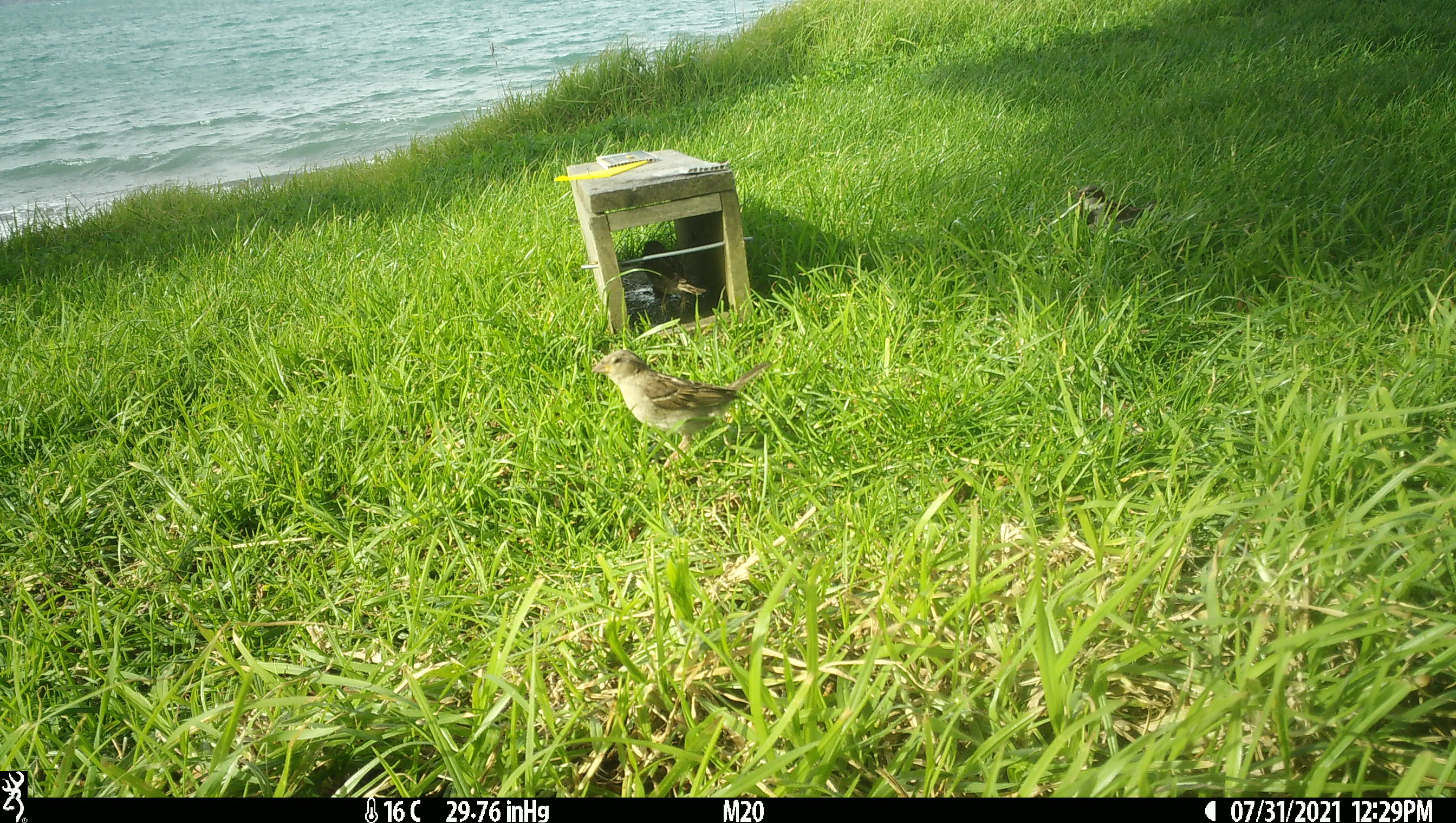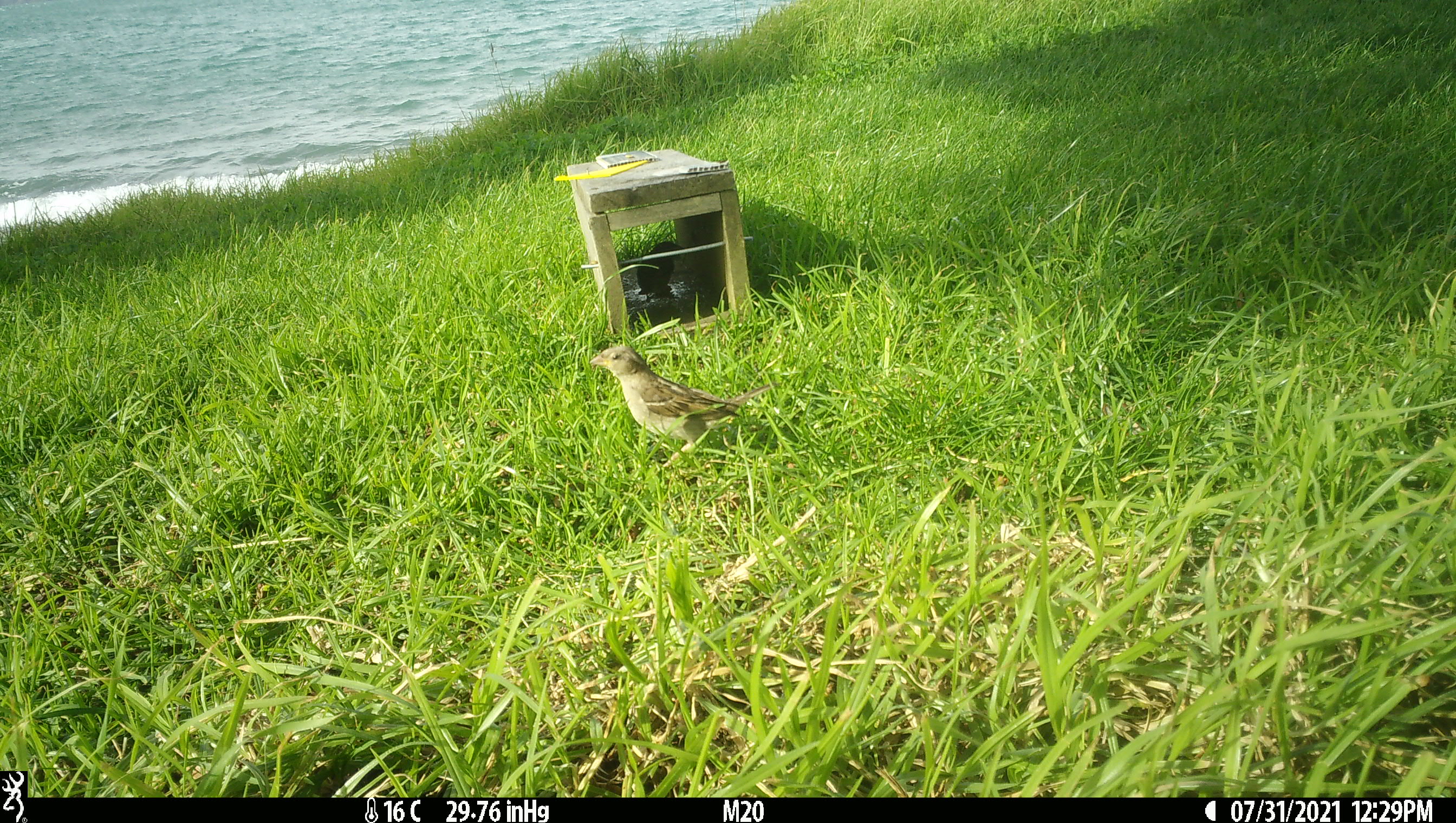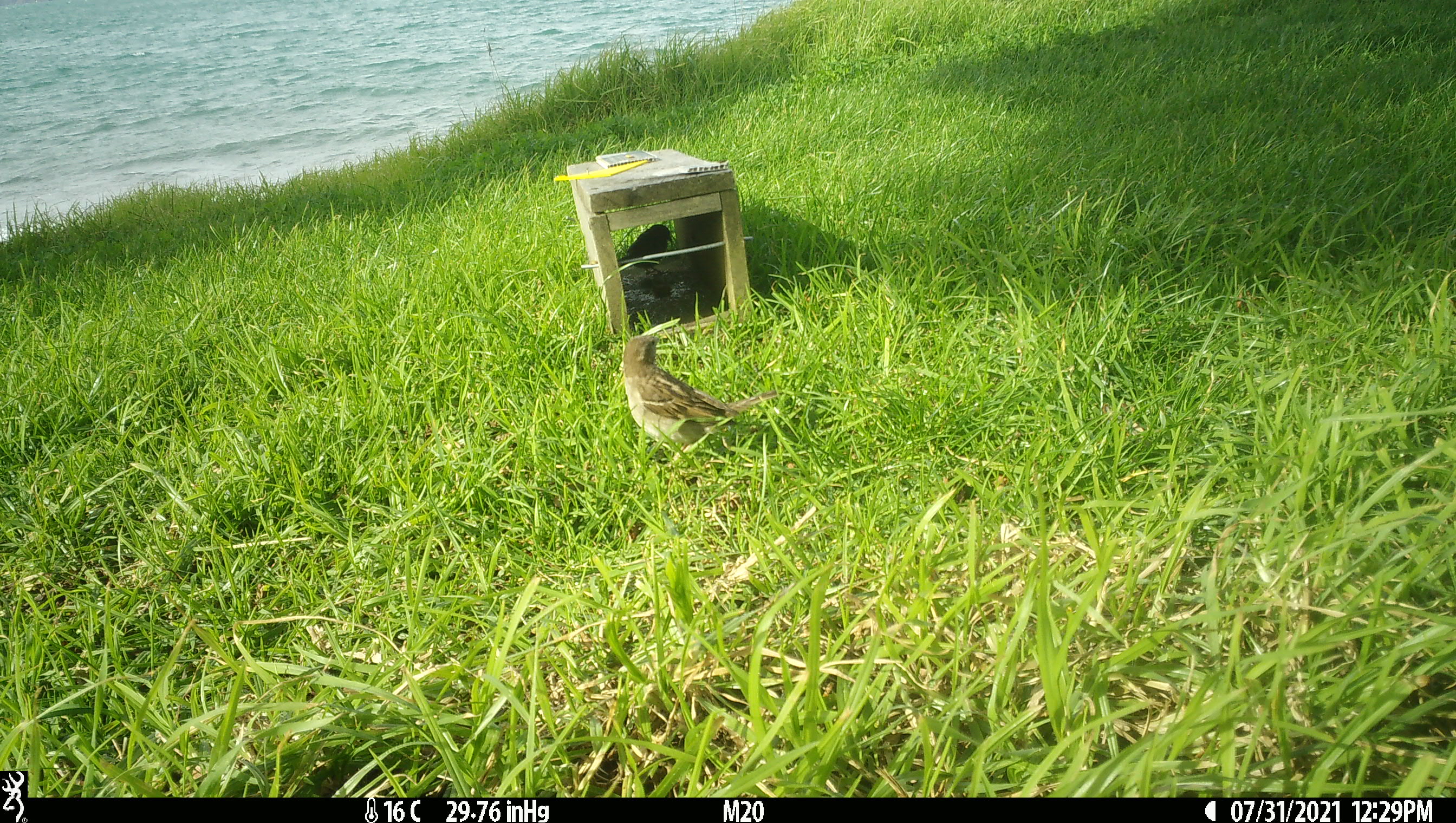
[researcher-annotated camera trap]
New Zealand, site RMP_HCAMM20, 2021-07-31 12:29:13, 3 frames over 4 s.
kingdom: Animalia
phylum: Chordata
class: Aves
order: Passeriformes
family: Passeridae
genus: Passer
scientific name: Passer domesticus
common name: house sparrow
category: sparrow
Sparrow (house sparrow) (Passer domesticus).